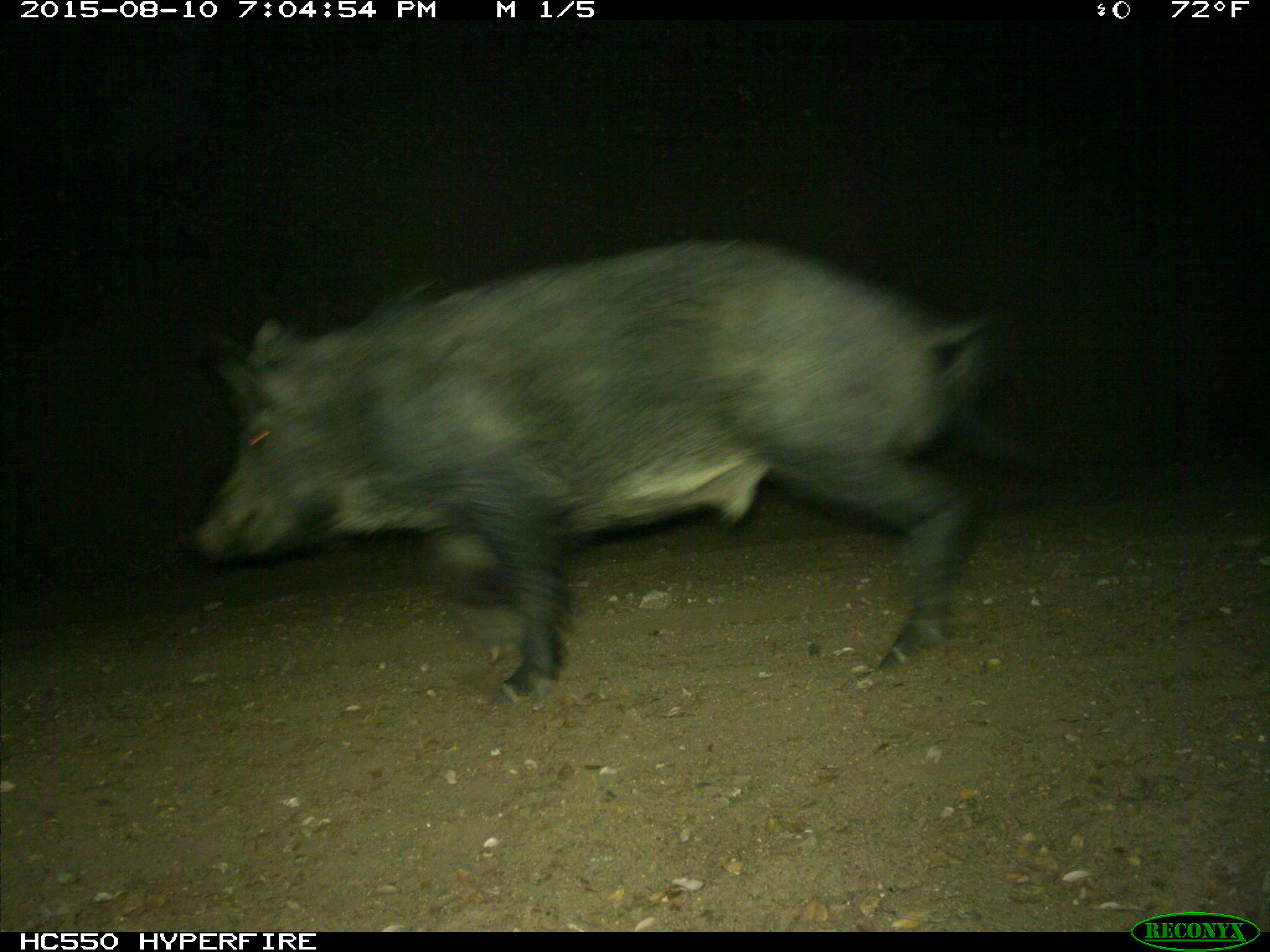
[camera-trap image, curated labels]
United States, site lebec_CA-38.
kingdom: Animalia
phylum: Chordata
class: Mammalia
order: Artiodactyla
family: Suidae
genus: Sus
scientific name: Sus scrofa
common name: wild boar